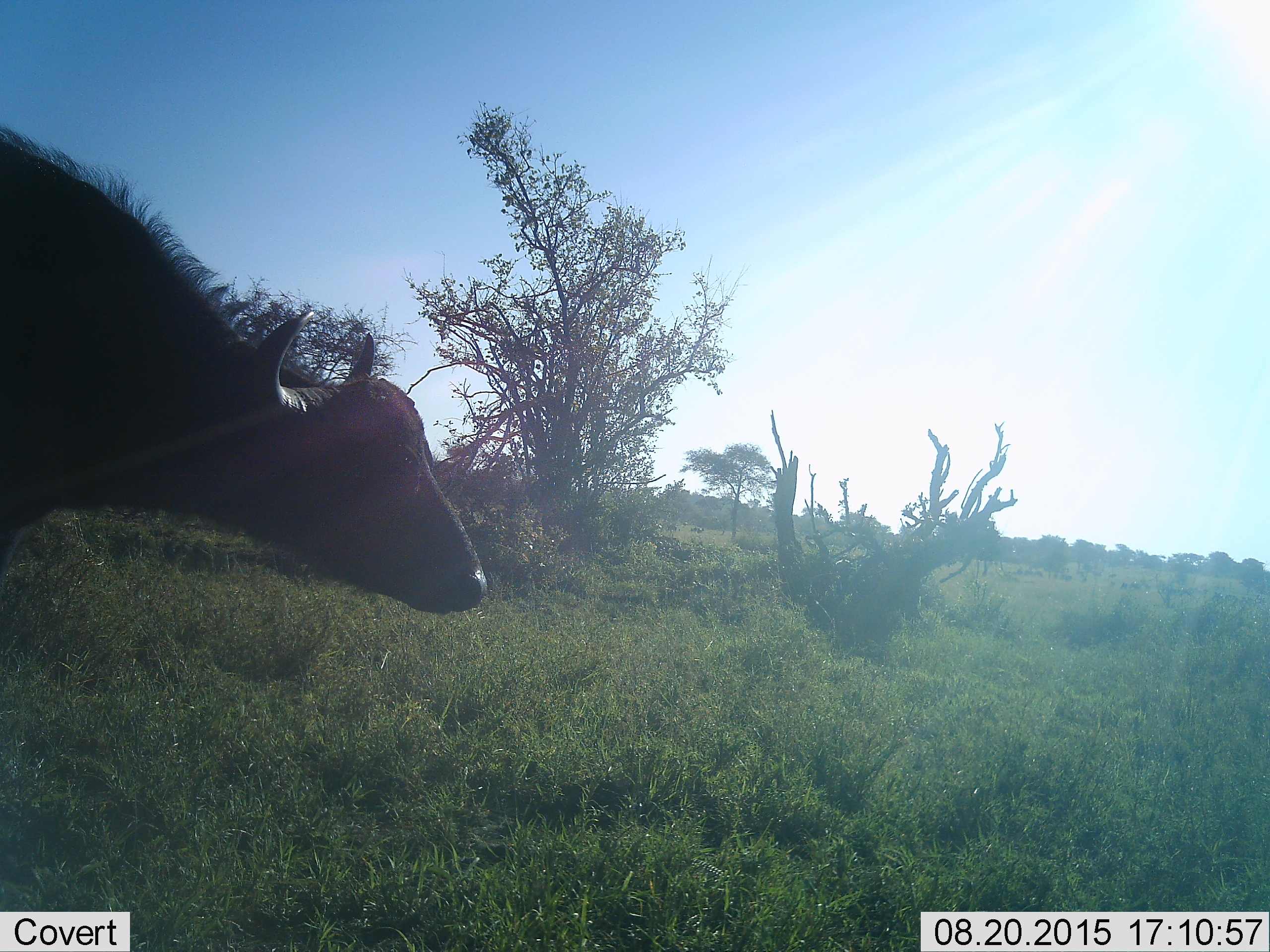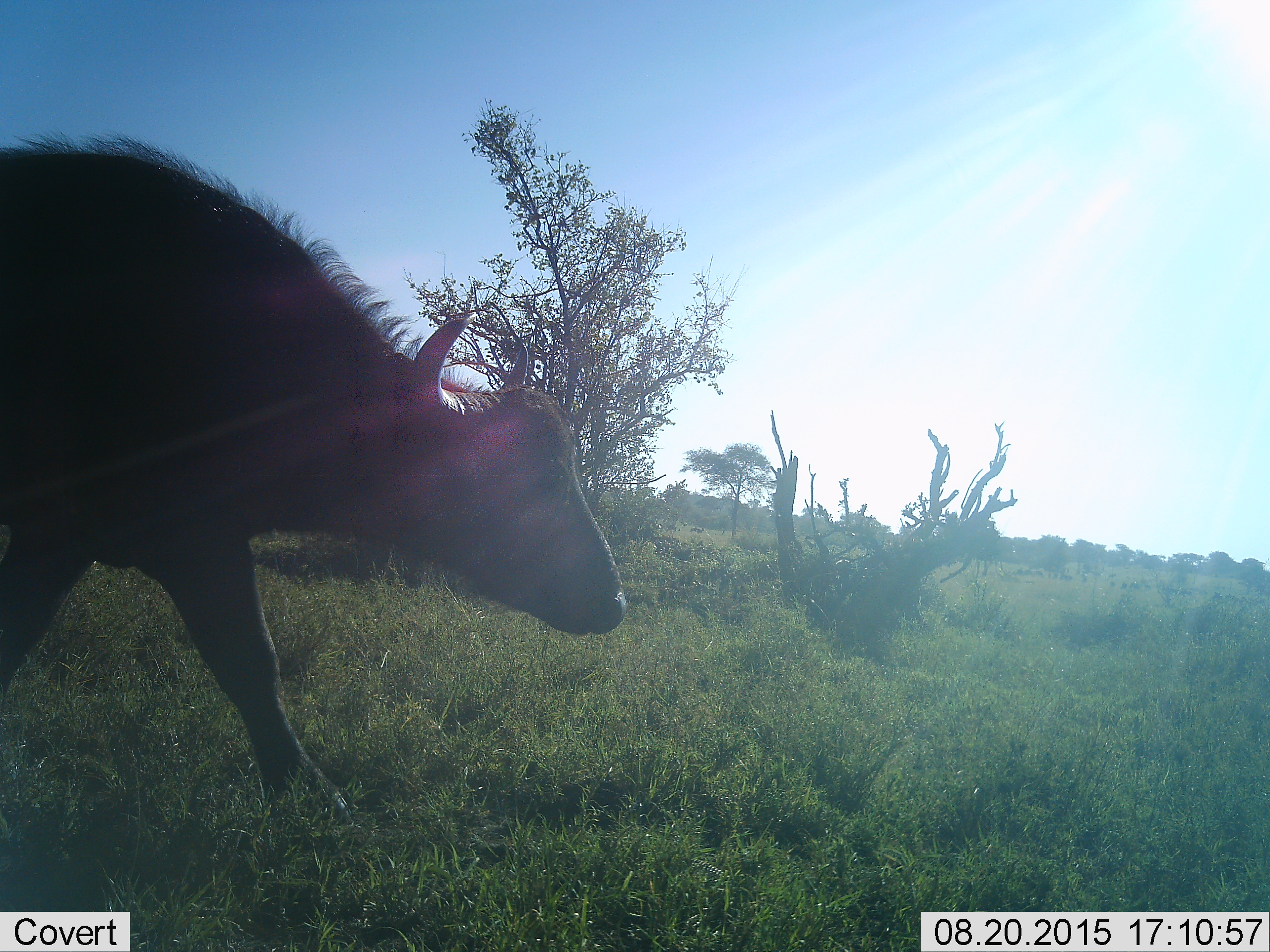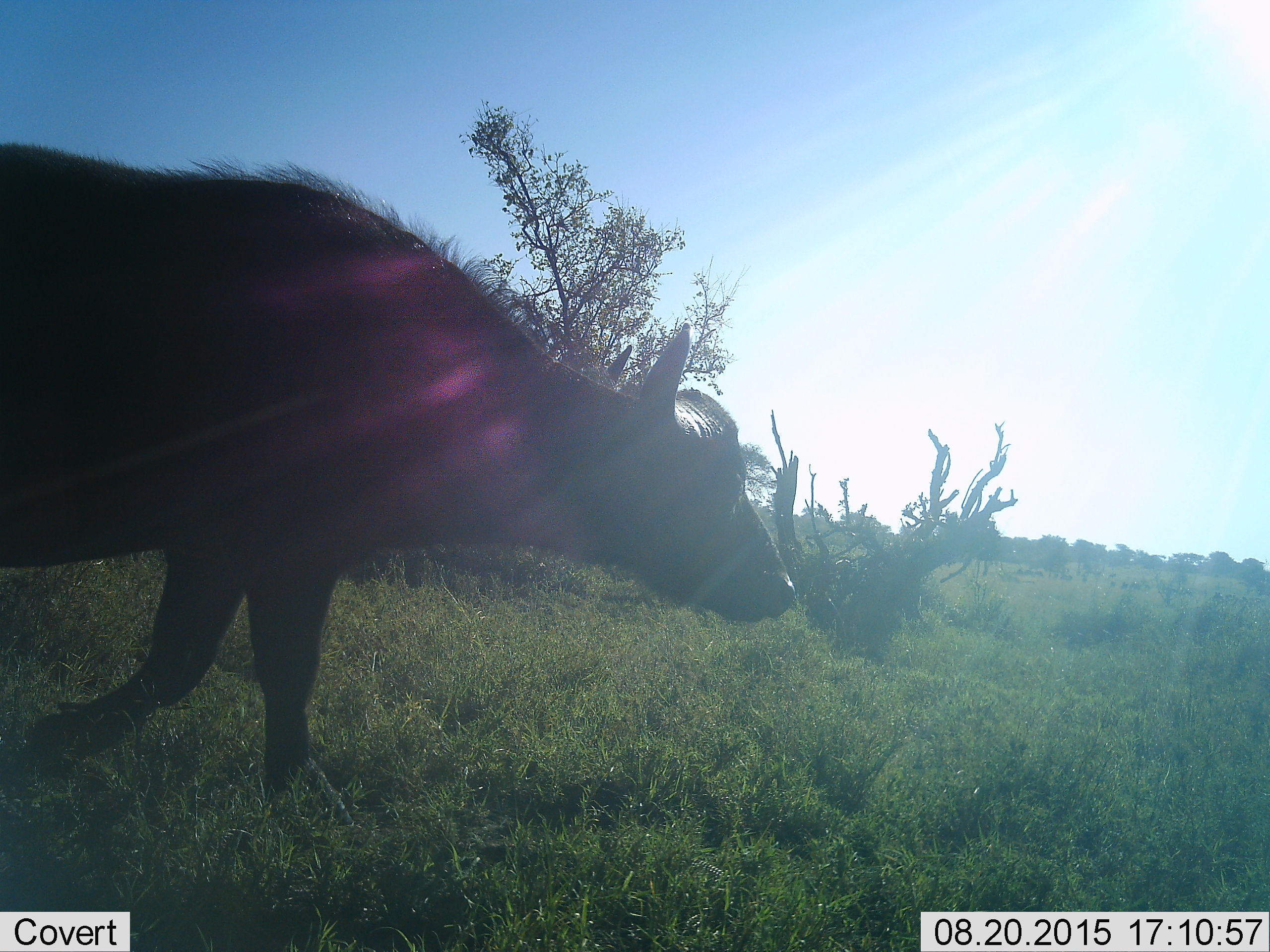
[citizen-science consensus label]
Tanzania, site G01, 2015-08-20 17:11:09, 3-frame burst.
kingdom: Animalia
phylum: Chordata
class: Mammalia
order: Artiodactyla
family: Bovidae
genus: Syncerus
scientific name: Syncerus caffer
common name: cape buffalo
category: buffalo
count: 1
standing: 28%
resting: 0%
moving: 83%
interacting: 0%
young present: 0%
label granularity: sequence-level